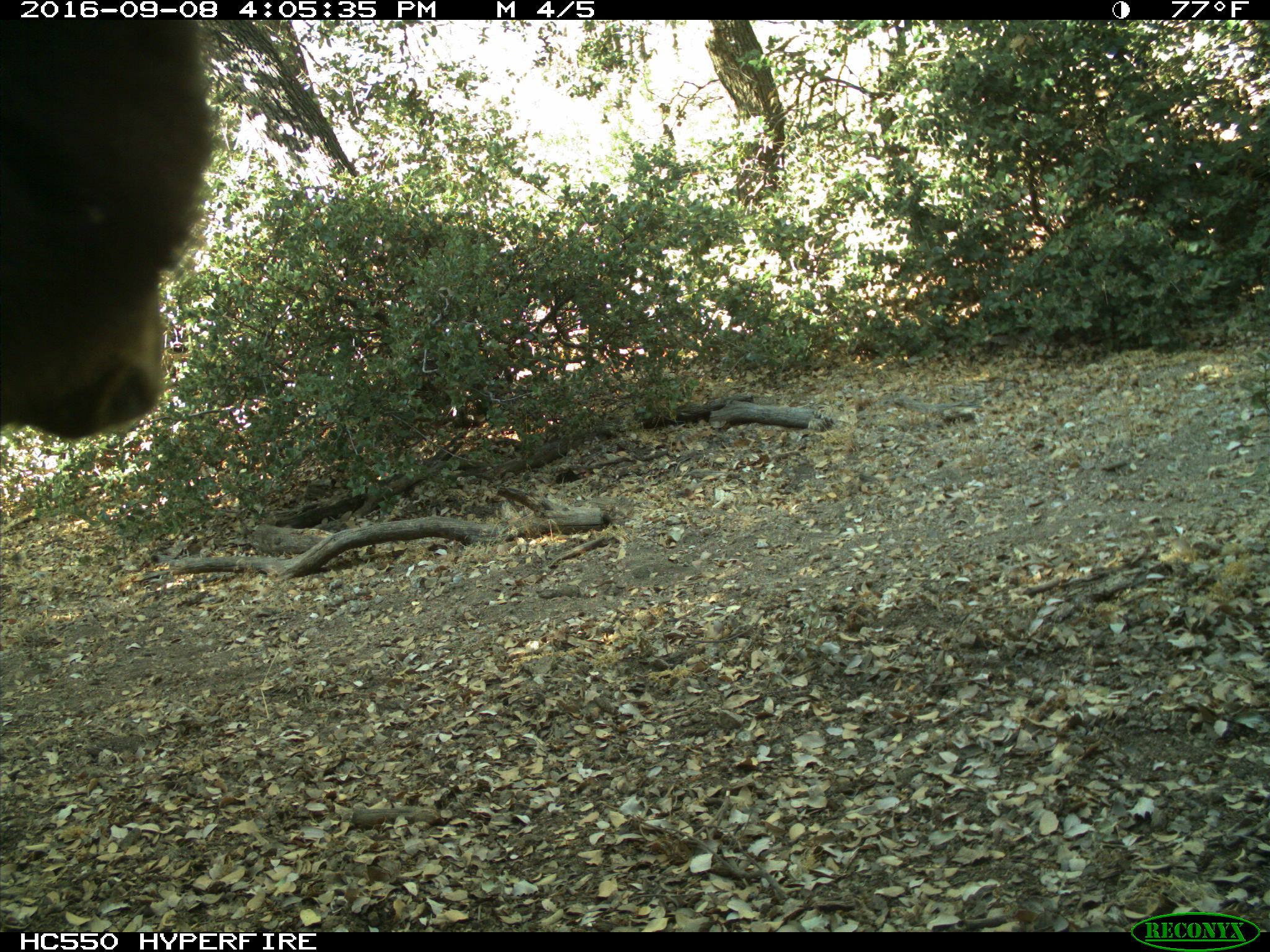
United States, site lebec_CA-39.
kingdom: Animalia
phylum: Chordata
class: Mammalia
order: Carnivora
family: Ursidae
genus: Ursus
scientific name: Ursus americanus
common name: american black bear